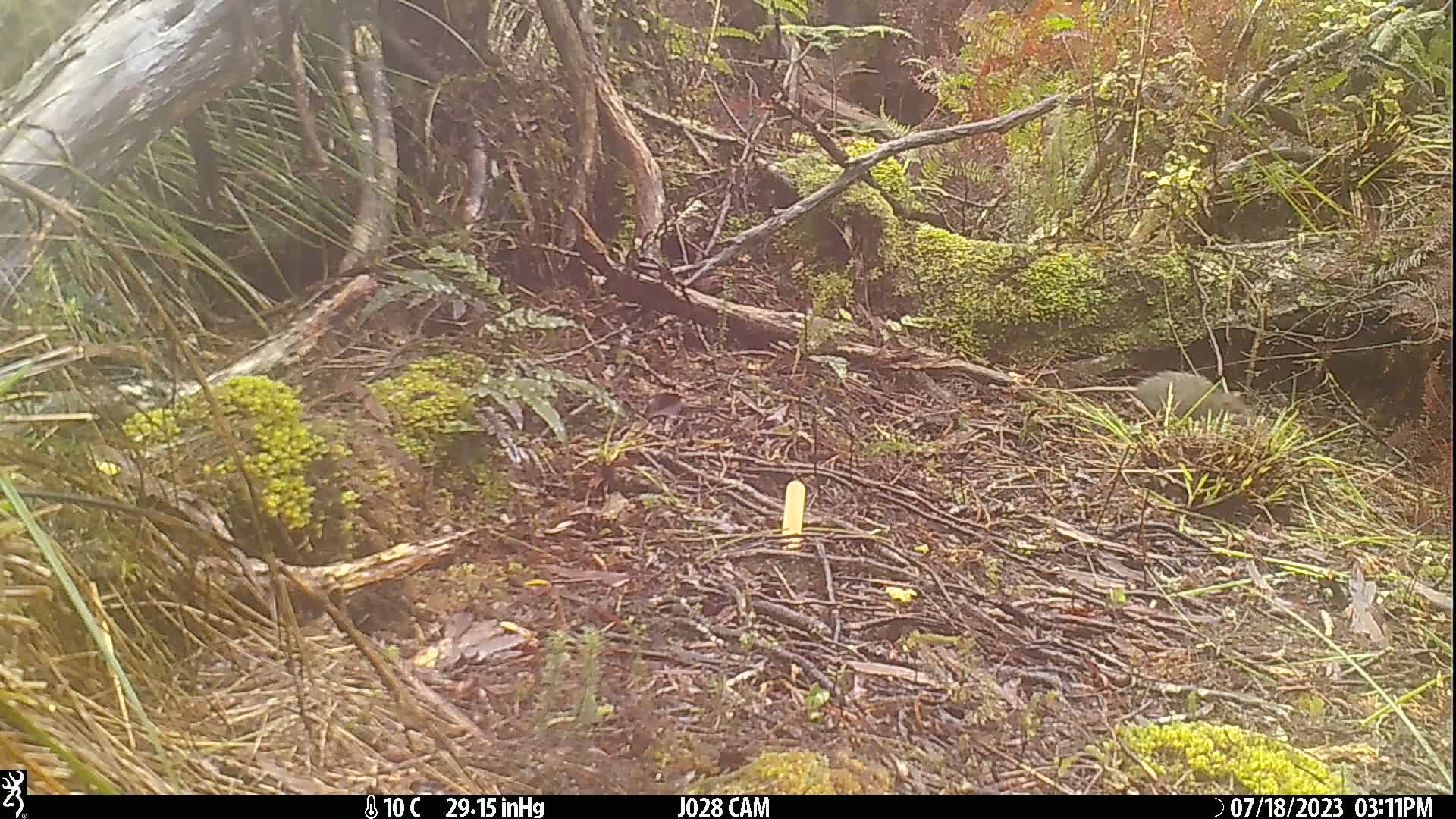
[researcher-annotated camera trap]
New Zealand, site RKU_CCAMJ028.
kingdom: Animalia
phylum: Chordata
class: Mammalia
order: Rodentia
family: Muridae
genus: Rattus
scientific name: Rattus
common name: rat